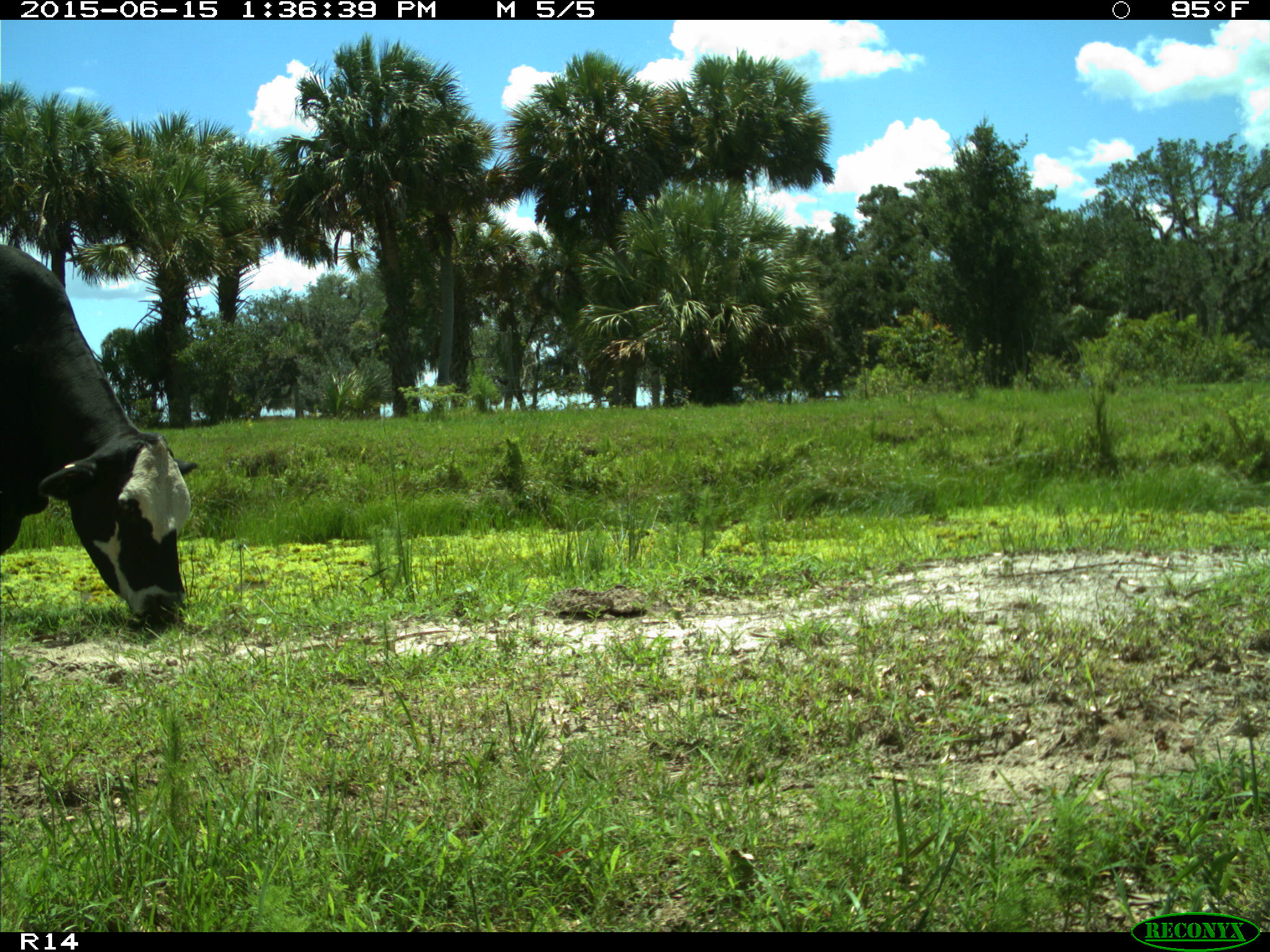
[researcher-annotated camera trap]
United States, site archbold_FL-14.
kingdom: Animalia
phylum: Chordata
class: Mammalia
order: Artiodactyla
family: Bovidae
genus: Bos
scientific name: Bos taurus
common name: domestic cow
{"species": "Bos taurus (domestic cow)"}